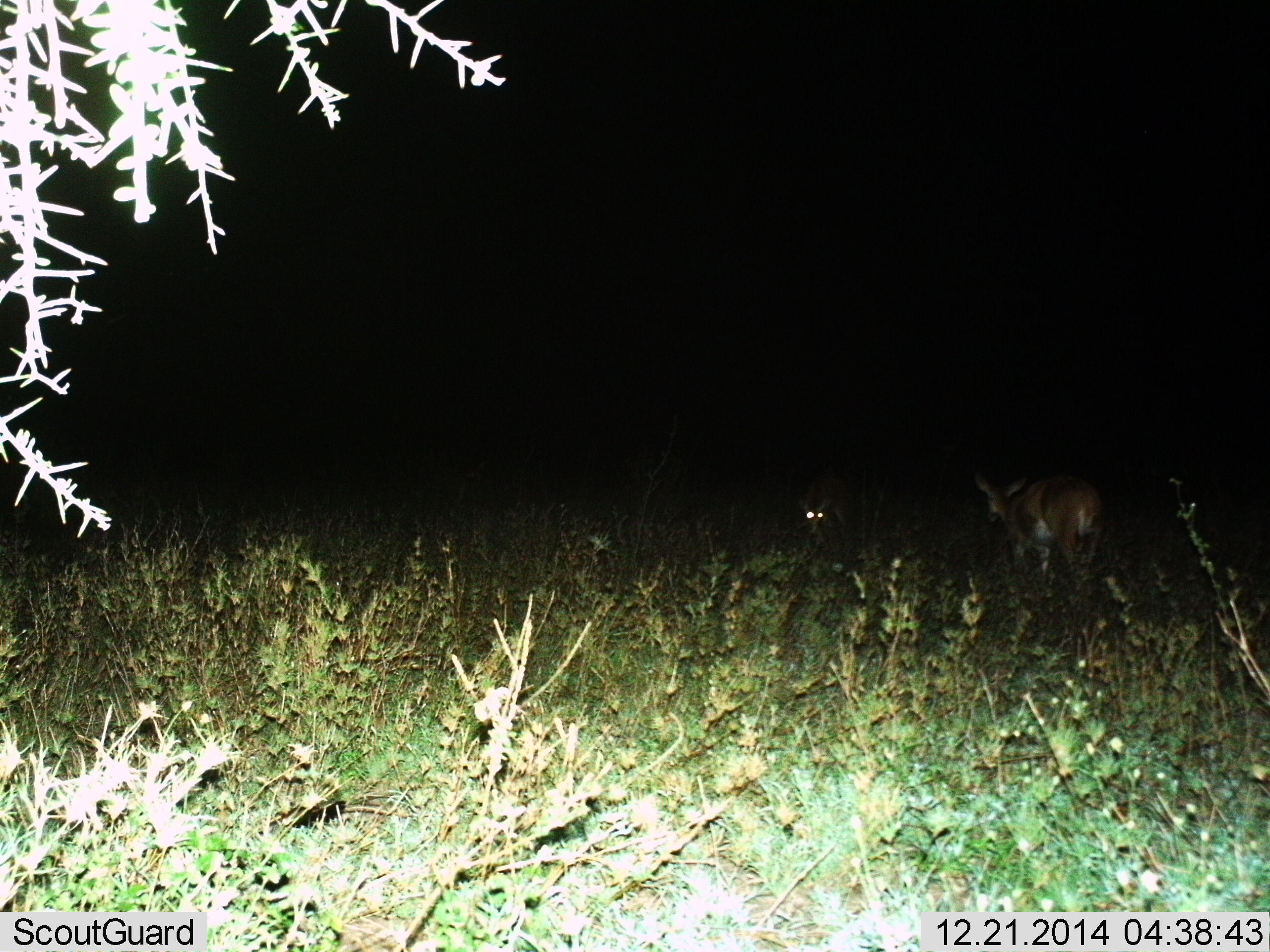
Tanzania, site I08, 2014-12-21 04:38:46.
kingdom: Animalia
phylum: Chordata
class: Mammalia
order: Artiodactyla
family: Bovidae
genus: Redunca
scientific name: Redunca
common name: reedbuck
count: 2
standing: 80%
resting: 0%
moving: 40%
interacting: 0%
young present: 10%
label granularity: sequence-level